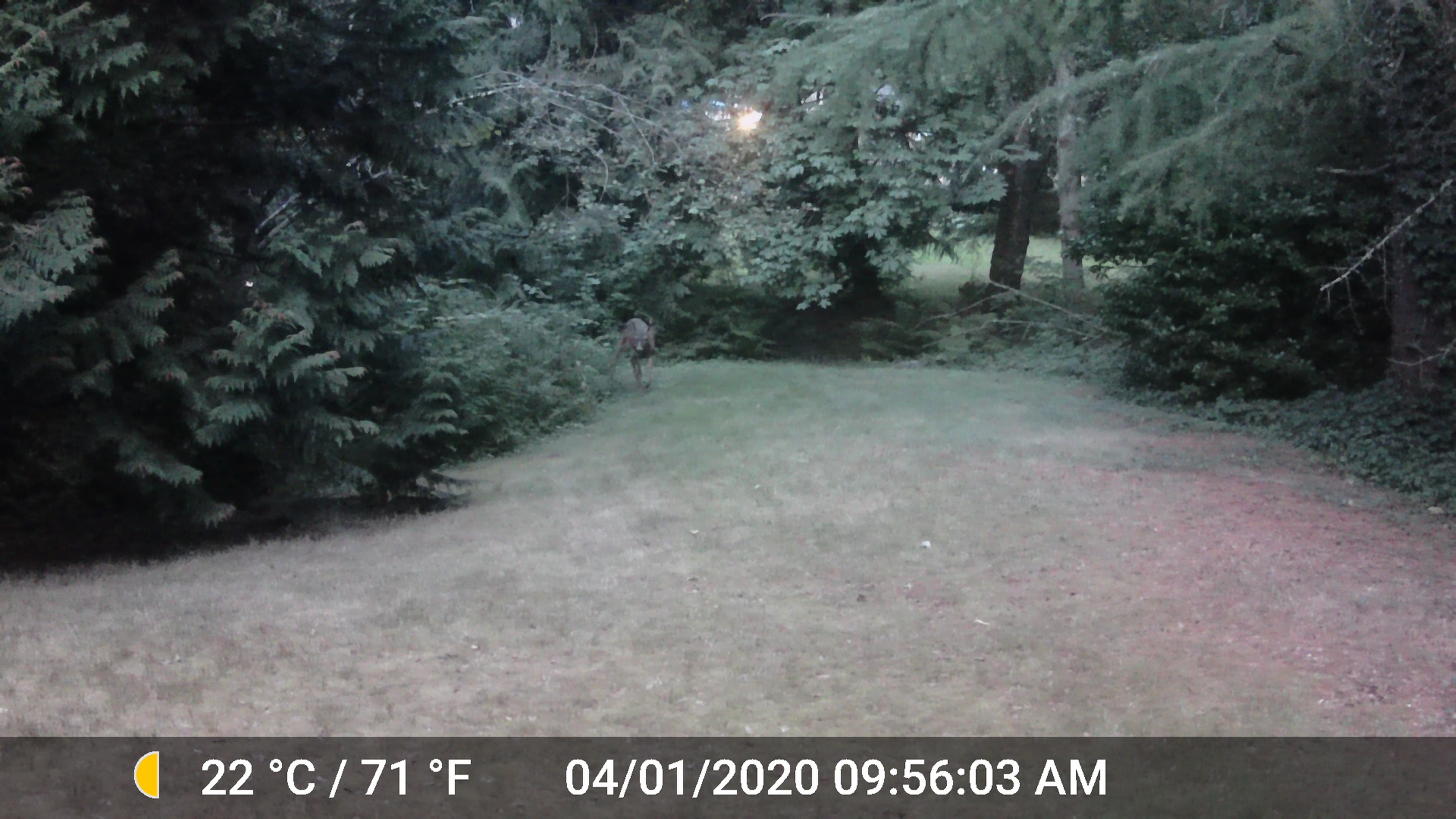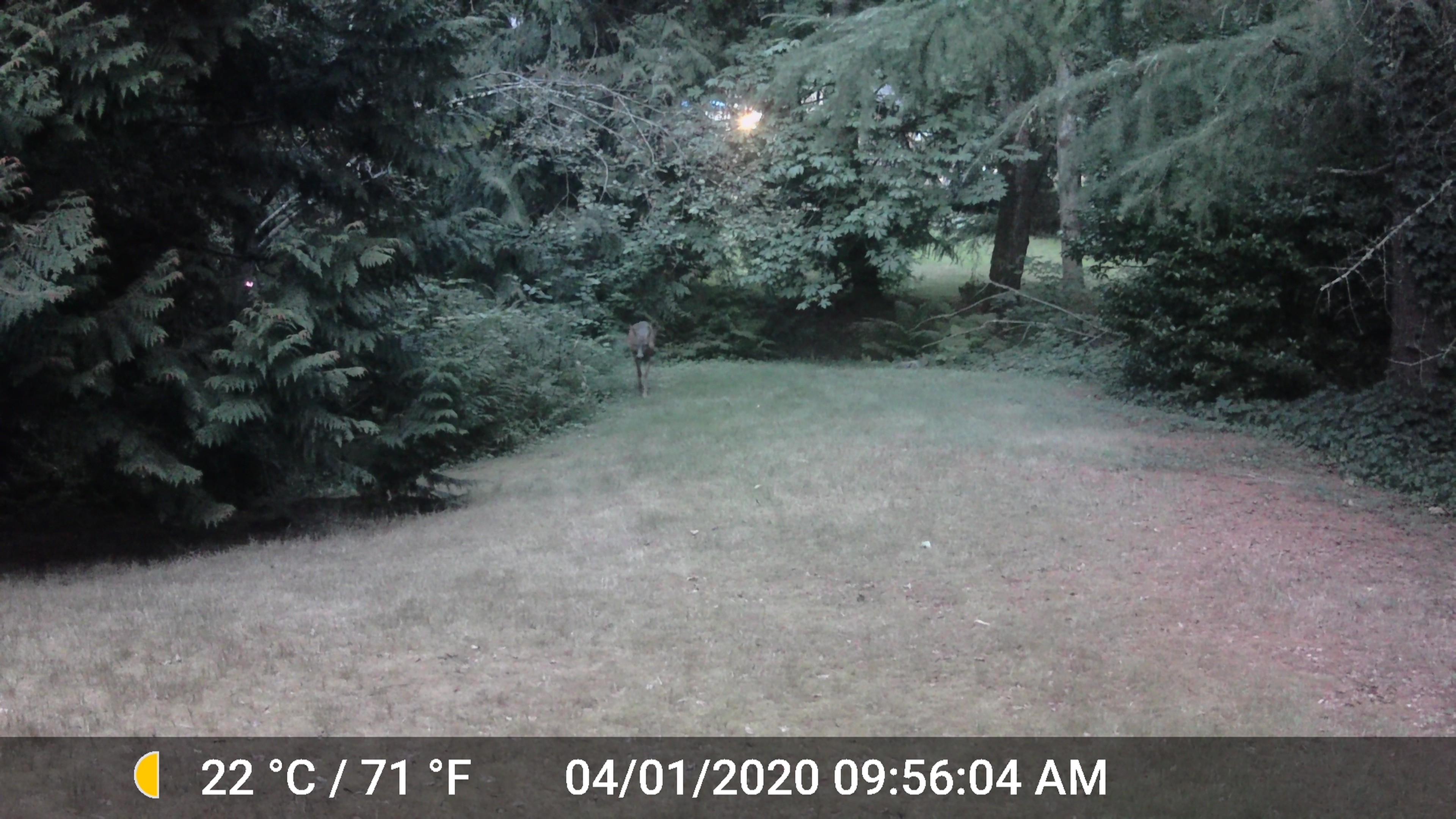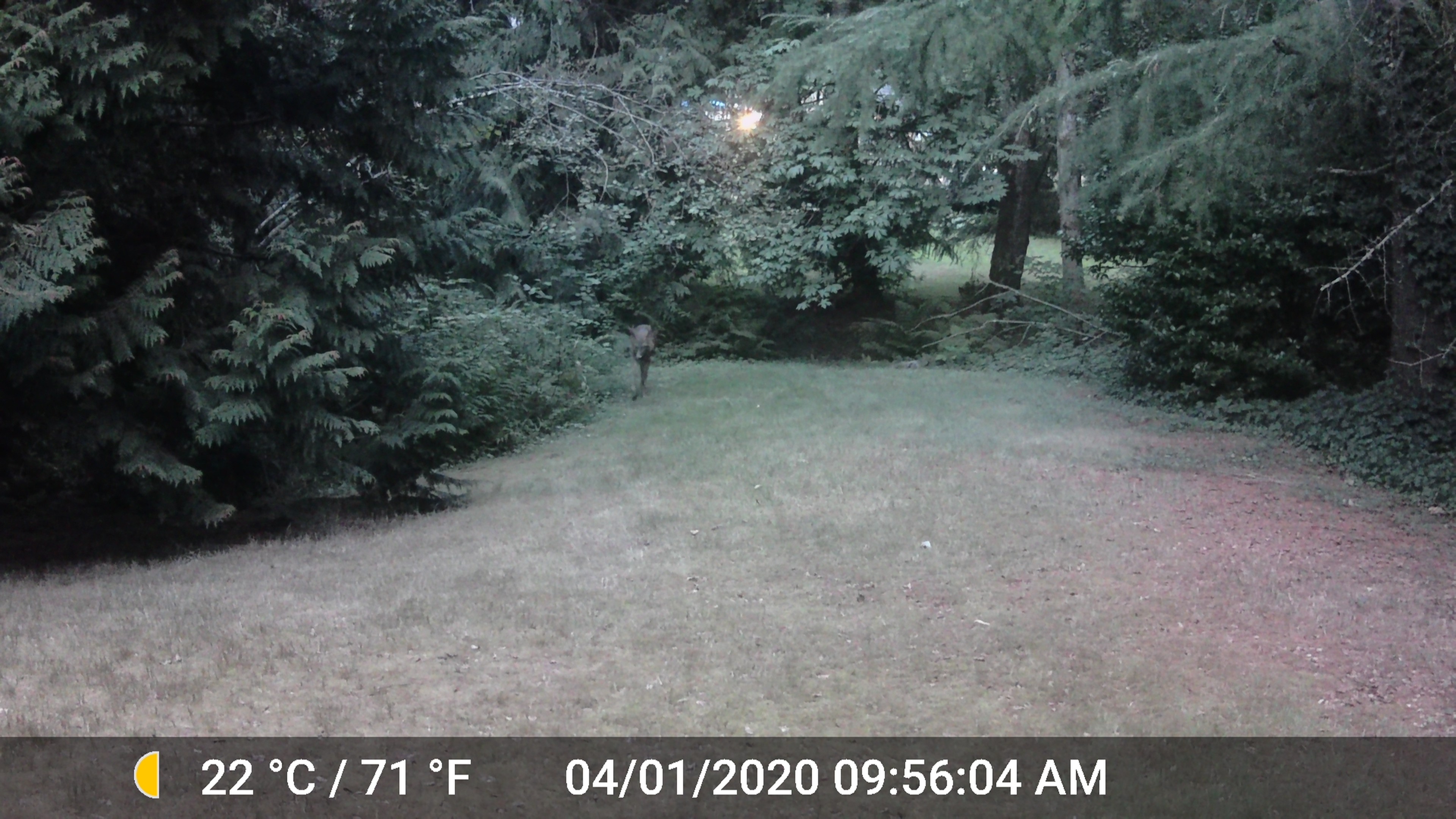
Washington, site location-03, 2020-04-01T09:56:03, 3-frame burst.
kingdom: Animalia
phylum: Chordata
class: Mammalia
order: Artiodactyla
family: Cervidae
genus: Odocoileus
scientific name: Odocoileus hemionus columbianus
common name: columbian blacktail deer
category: deer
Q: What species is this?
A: Deer (columbian blacktail deer) (Odocoileus hemionus columbianus).